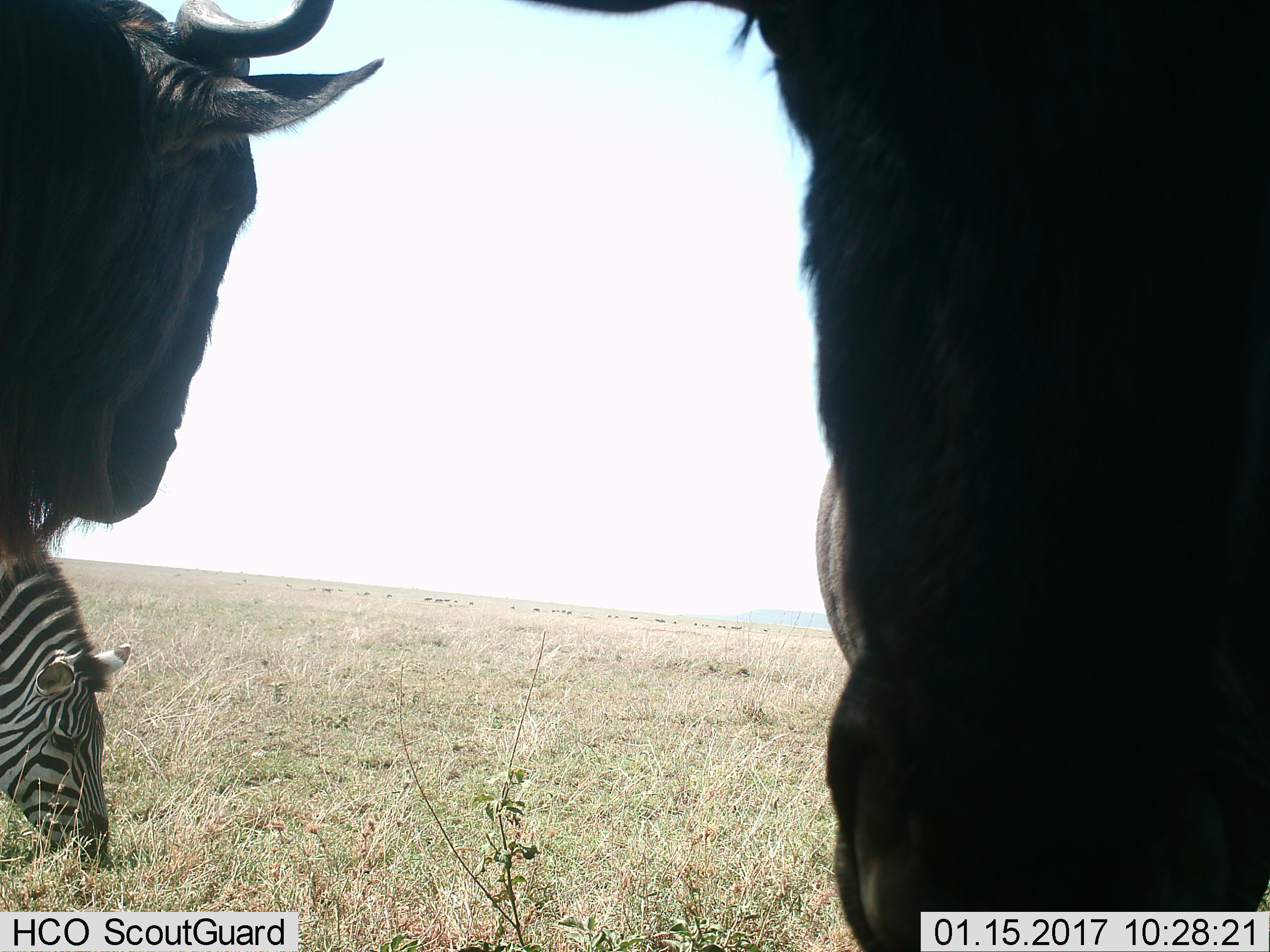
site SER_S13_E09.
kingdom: Animalia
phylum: Chordata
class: Mammalia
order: Artiodactyla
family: Bovidae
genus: Connochaetes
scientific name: Connochaetes taurinus taurinus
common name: blue wildebeest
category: wildebeestblue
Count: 2.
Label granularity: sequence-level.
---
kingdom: Animalia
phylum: Chordata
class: Mammalia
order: Perissodactyla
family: Equidae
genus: Equus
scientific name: Equus quagga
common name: plains zebra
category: zebraplains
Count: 1.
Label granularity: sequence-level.